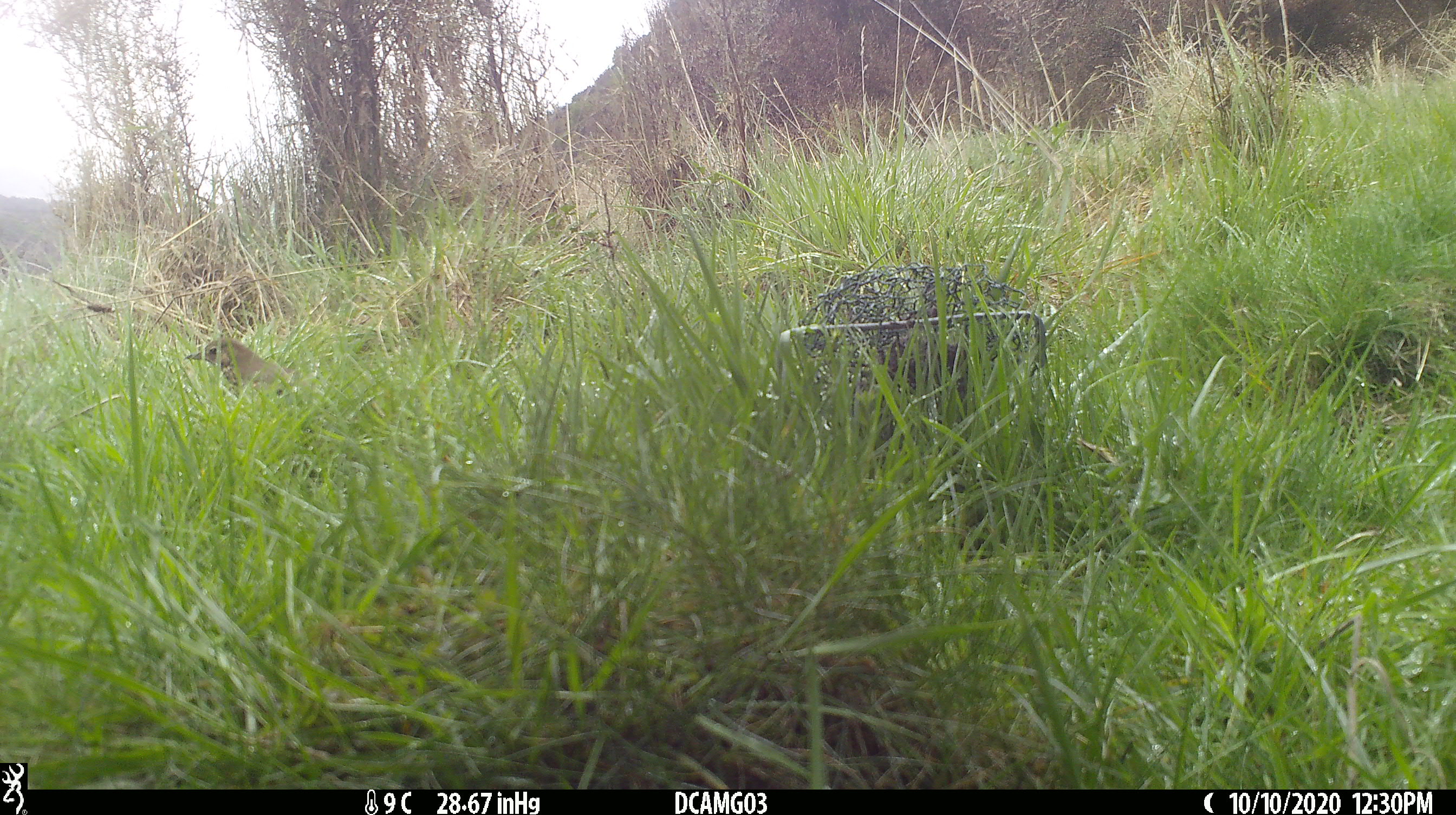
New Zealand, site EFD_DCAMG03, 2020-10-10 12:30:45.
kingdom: Animalia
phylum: Chordata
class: Aves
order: Passeriformes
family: Turdidae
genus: Turdus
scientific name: Turdus philomelos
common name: song thrush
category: thrush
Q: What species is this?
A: Thrush (song thrush) (Turdus philomelos).